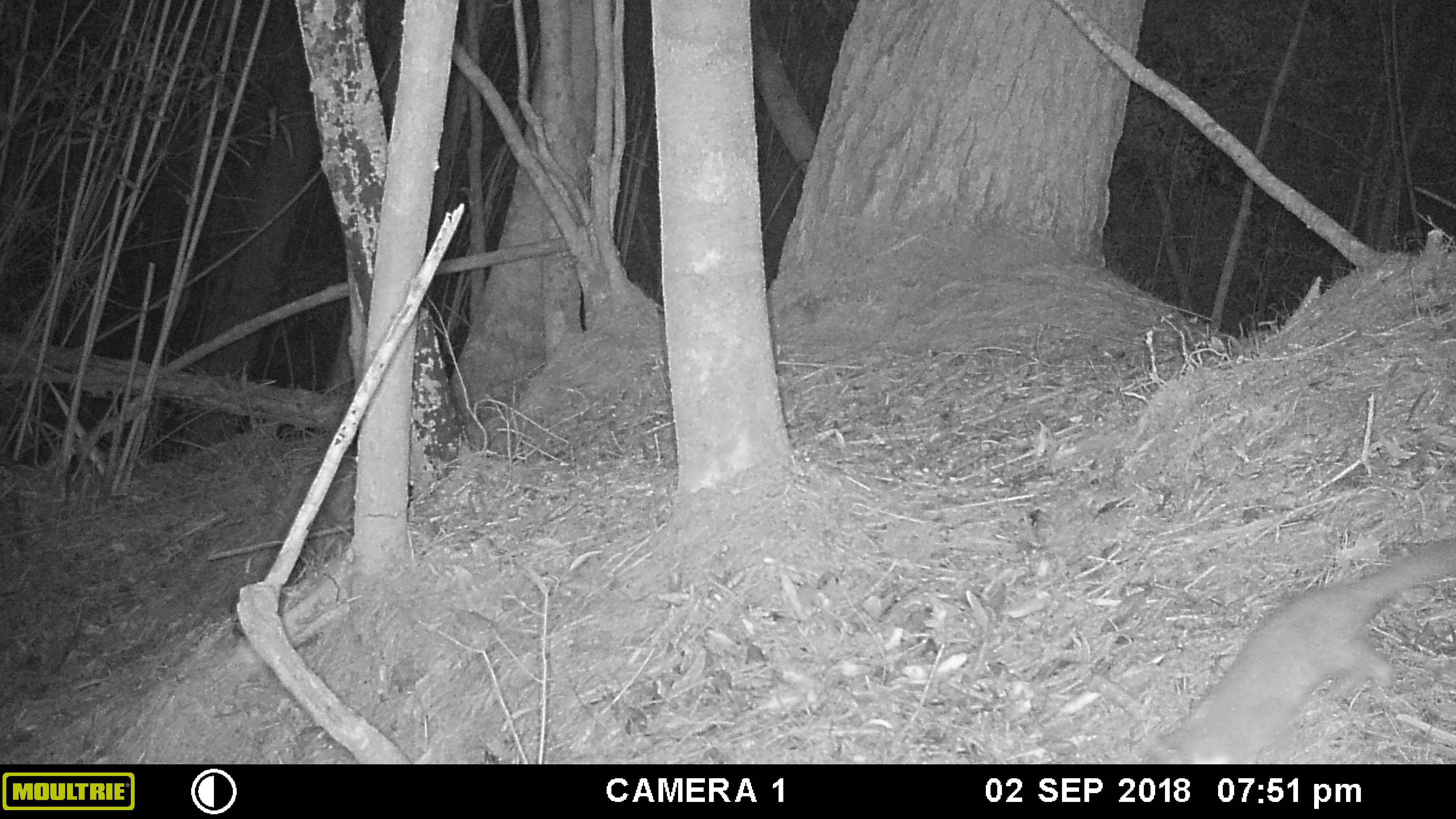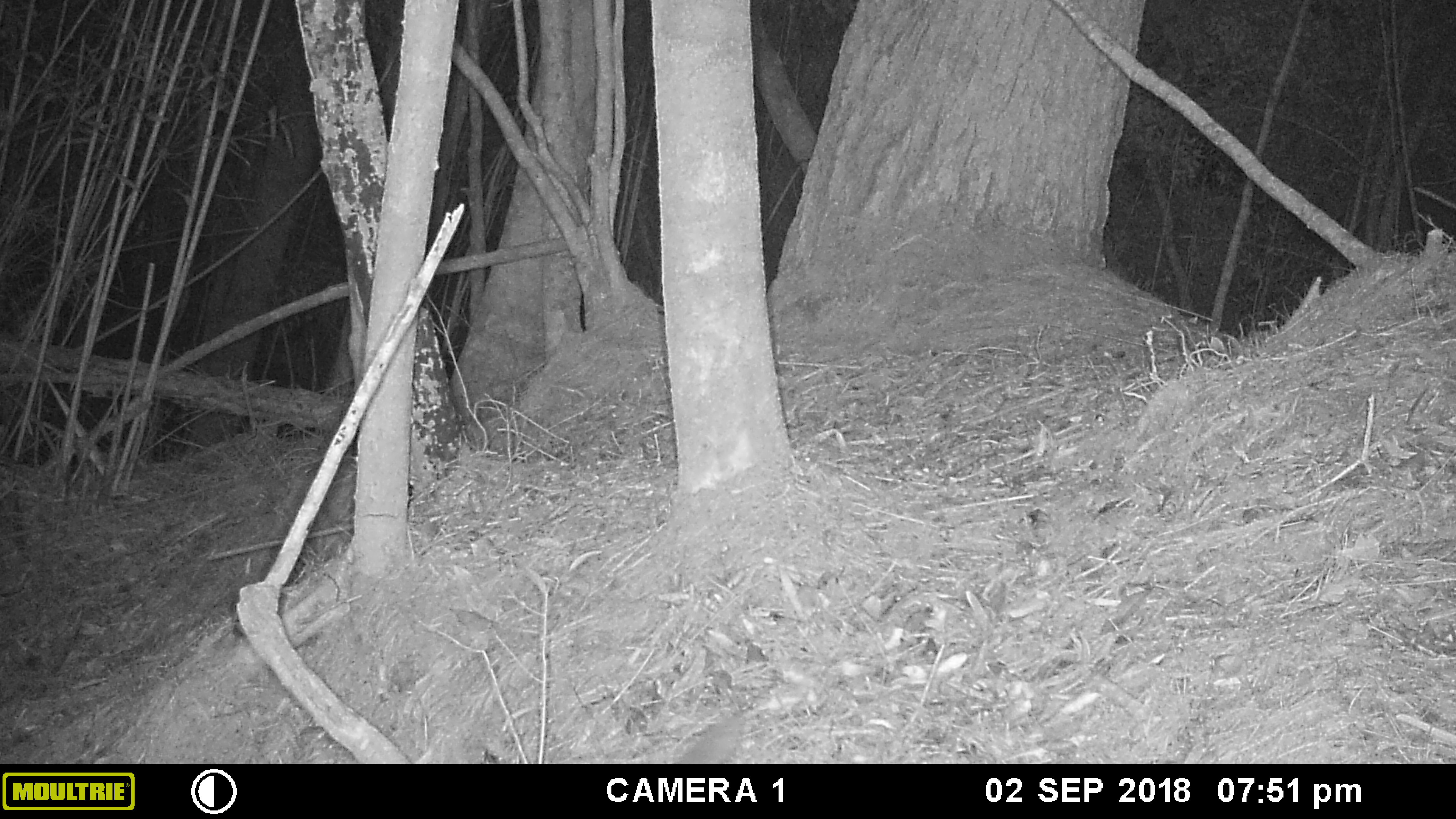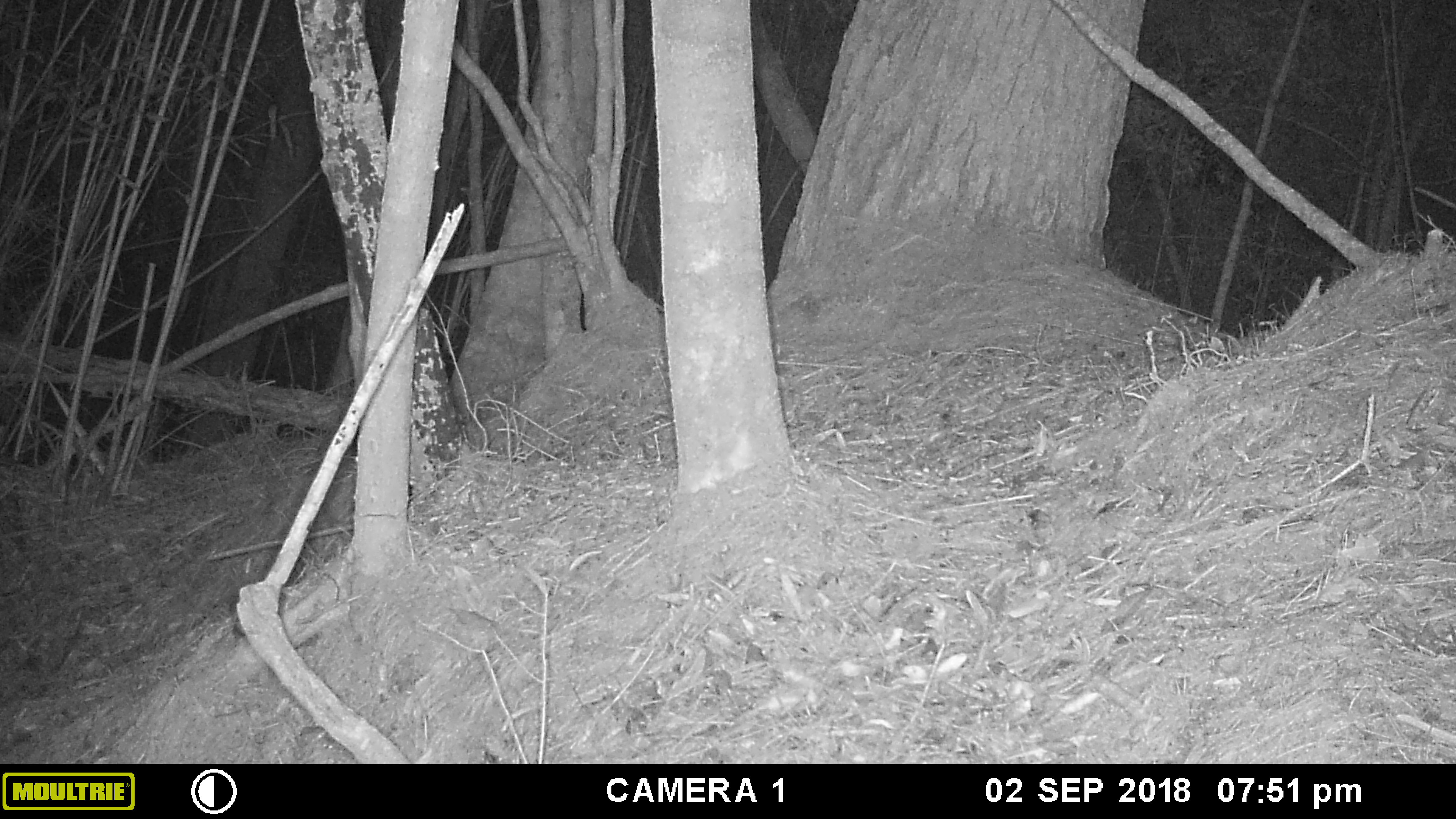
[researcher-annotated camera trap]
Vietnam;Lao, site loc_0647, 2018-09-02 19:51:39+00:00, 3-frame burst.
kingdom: Animalia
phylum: Chordata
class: Mammalia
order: Carnivora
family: Mustelidae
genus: Melogale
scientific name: Melogale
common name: ferret badger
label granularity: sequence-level